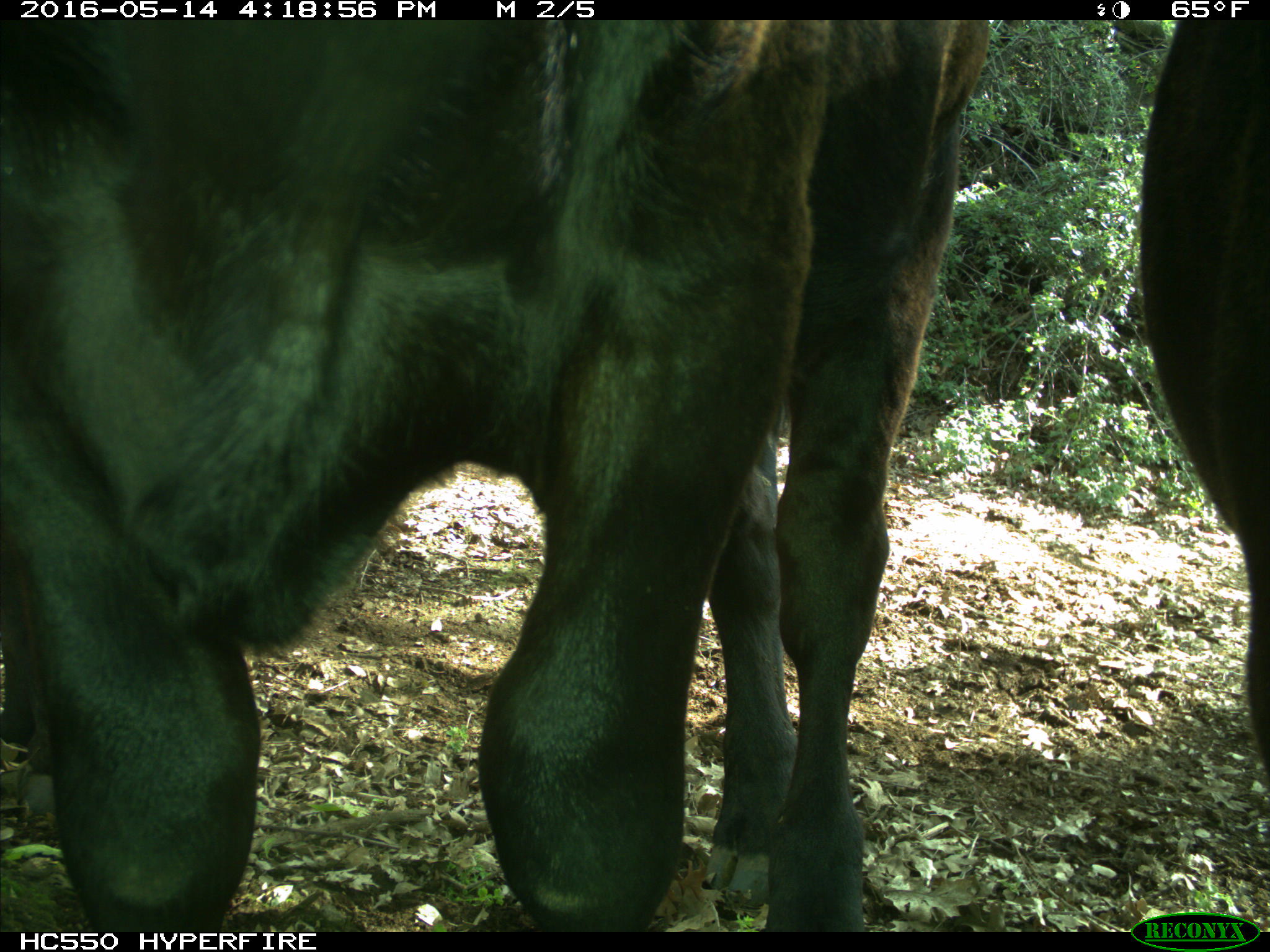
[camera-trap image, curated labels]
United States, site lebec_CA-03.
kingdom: Animalia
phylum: Chordata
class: Mammalia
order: Artiodactyla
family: Bovidae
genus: Bos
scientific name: Bos taurus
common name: domestic cow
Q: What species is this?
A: Bos taurus (domestic cow).